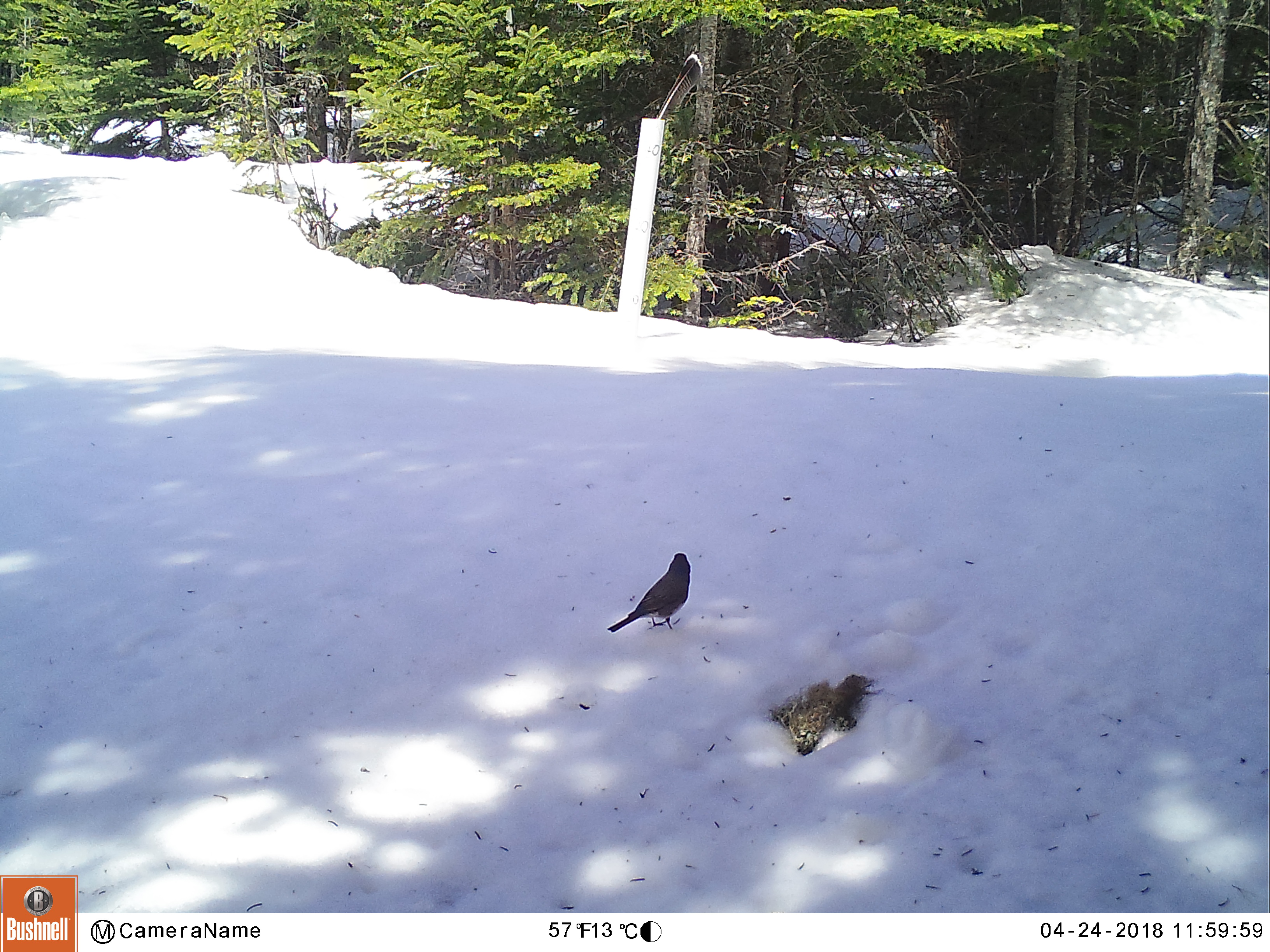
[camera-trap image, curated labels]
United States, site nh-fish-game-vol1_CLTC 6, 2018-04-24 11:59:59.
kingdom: Animalia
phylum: Chordata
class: Aves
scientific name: Aves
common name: bird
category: bird sp.